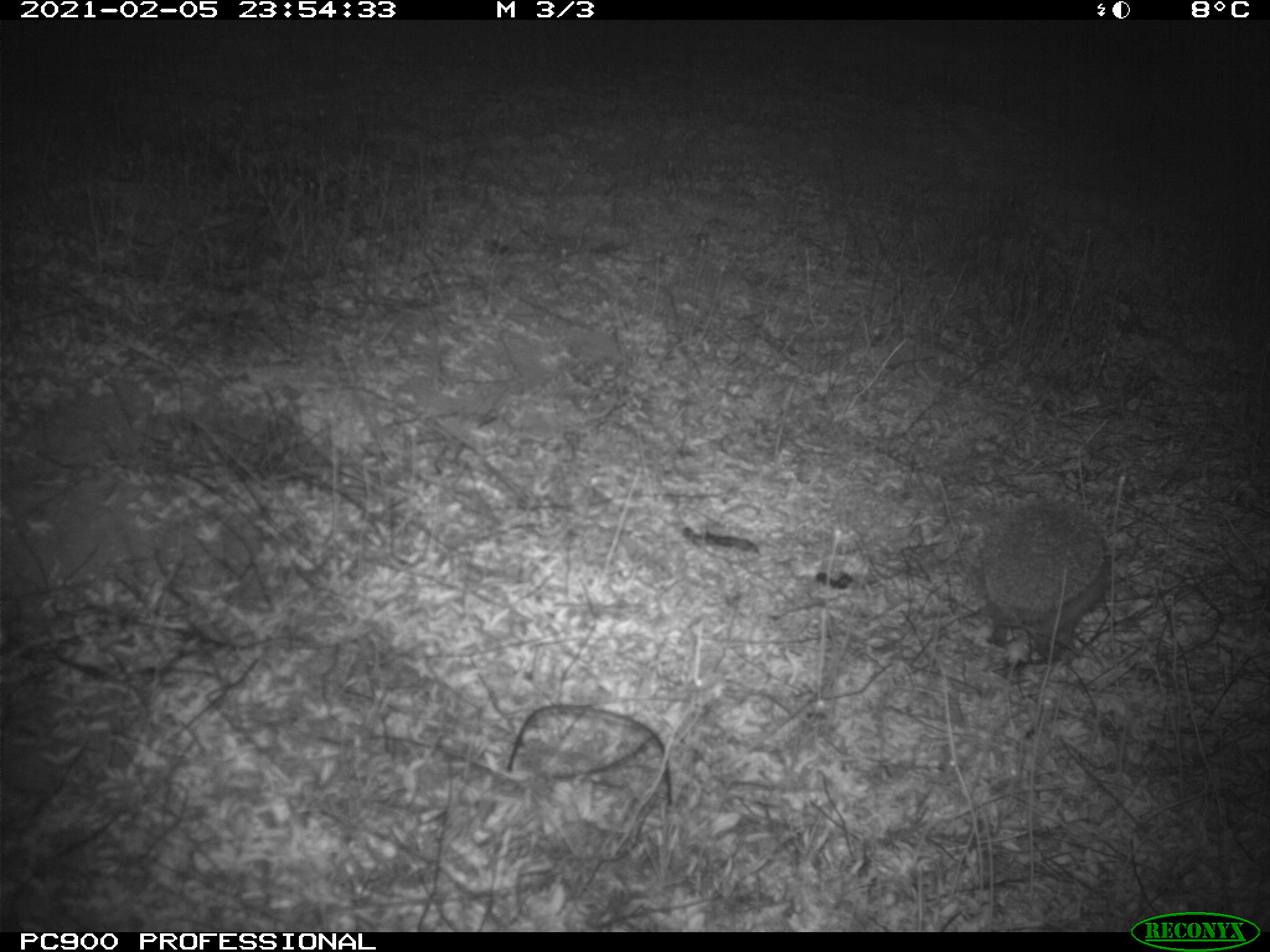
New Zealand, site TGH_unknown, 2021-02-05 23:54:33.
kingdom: Animalia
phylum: Chordata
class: Mammalia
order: Eulipotyphla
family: Erinaceidae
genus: Erinaceus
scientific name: Erinaceus europaeus europaeus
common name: european hedgehog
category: hedgehog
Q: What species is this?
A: Hedgehog (european hedgehog) (Erinaceus europaeus europaeus).